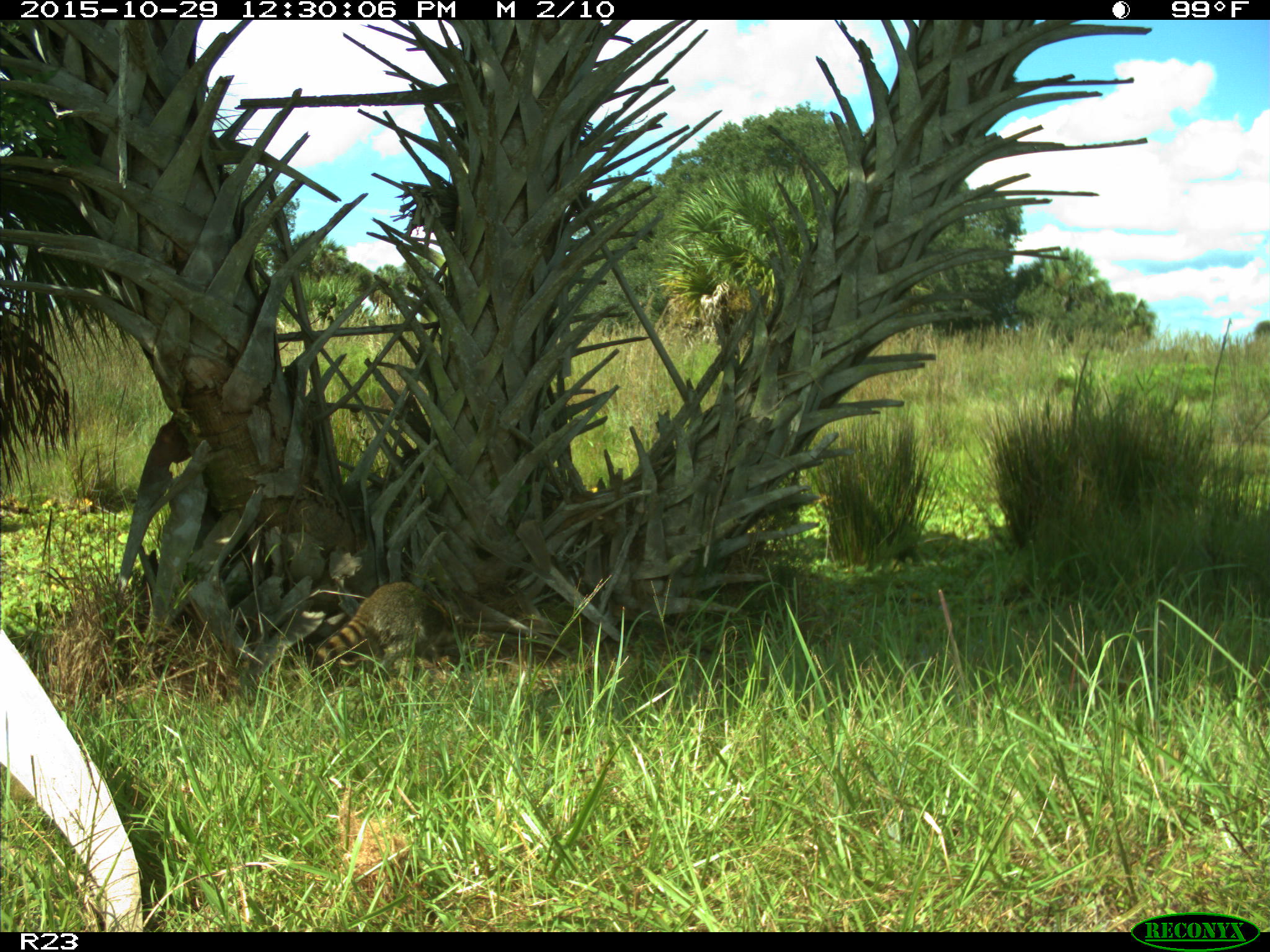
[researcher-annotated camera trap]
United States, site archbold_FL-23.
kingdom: Animalia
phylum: Chordata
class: Mammalia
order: Carnivora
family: Procyonidae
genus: Procyon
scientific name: Procyon lotor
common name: common raccoon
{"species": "Procyon lotor (common raccoon)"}